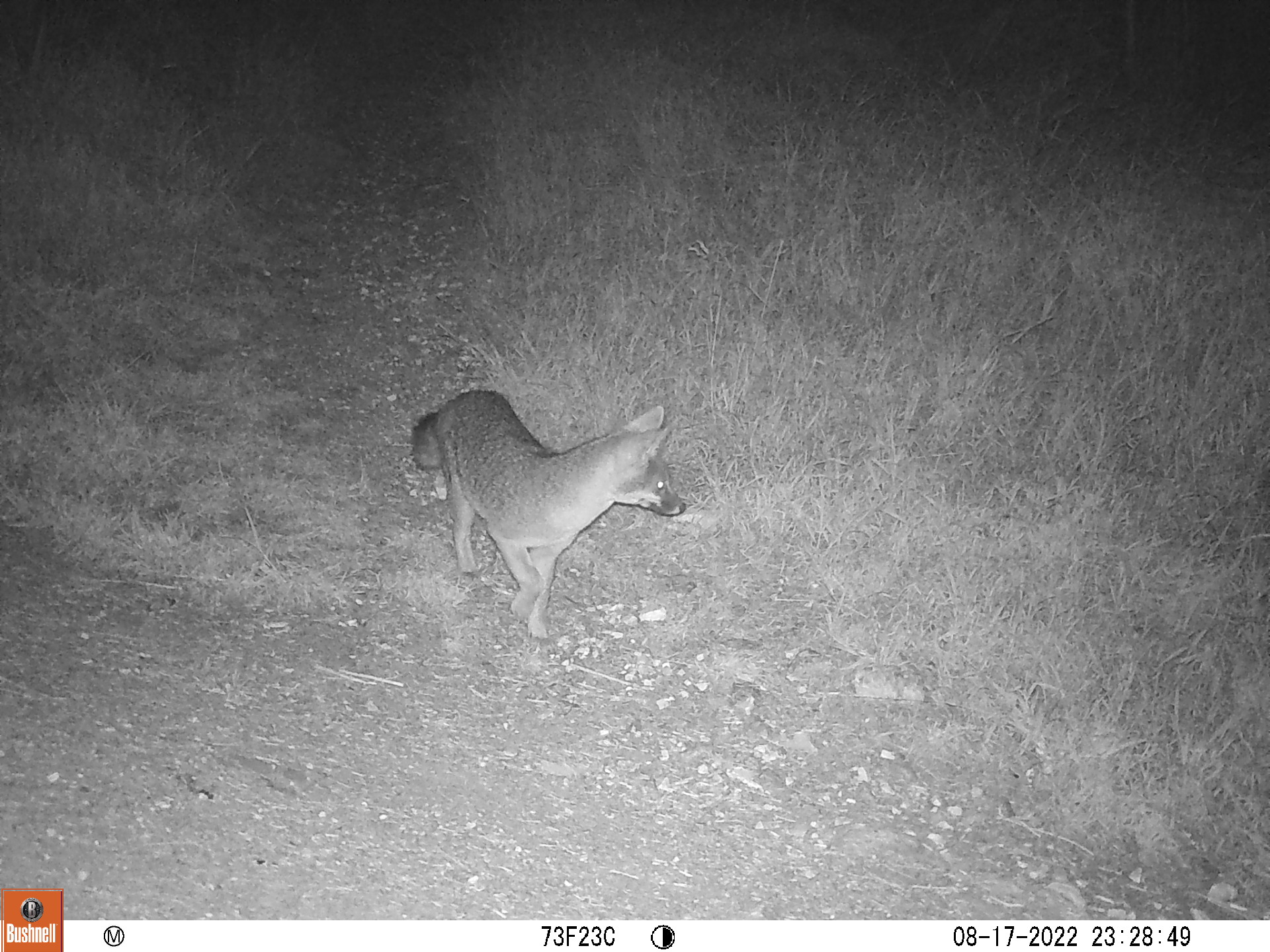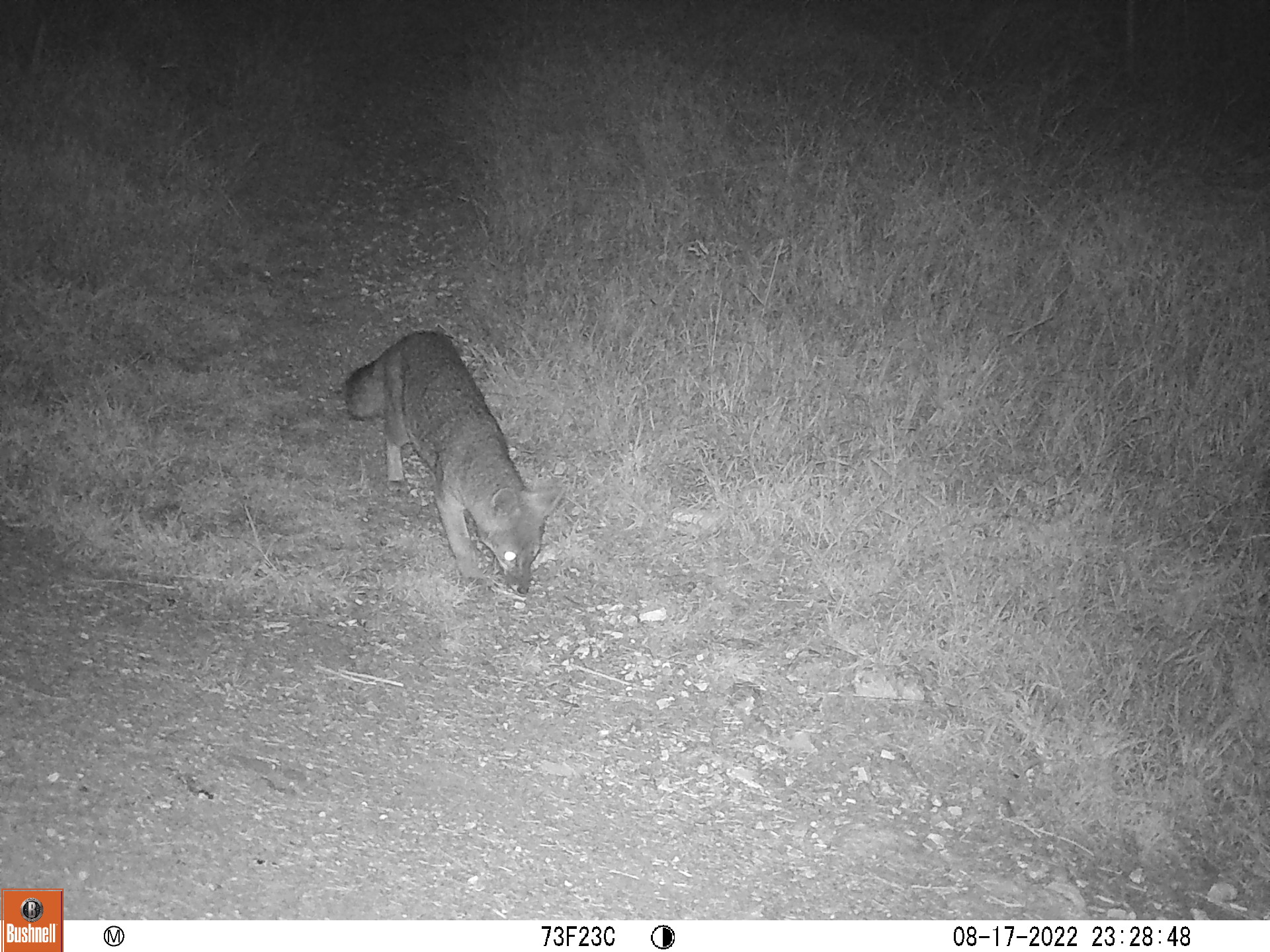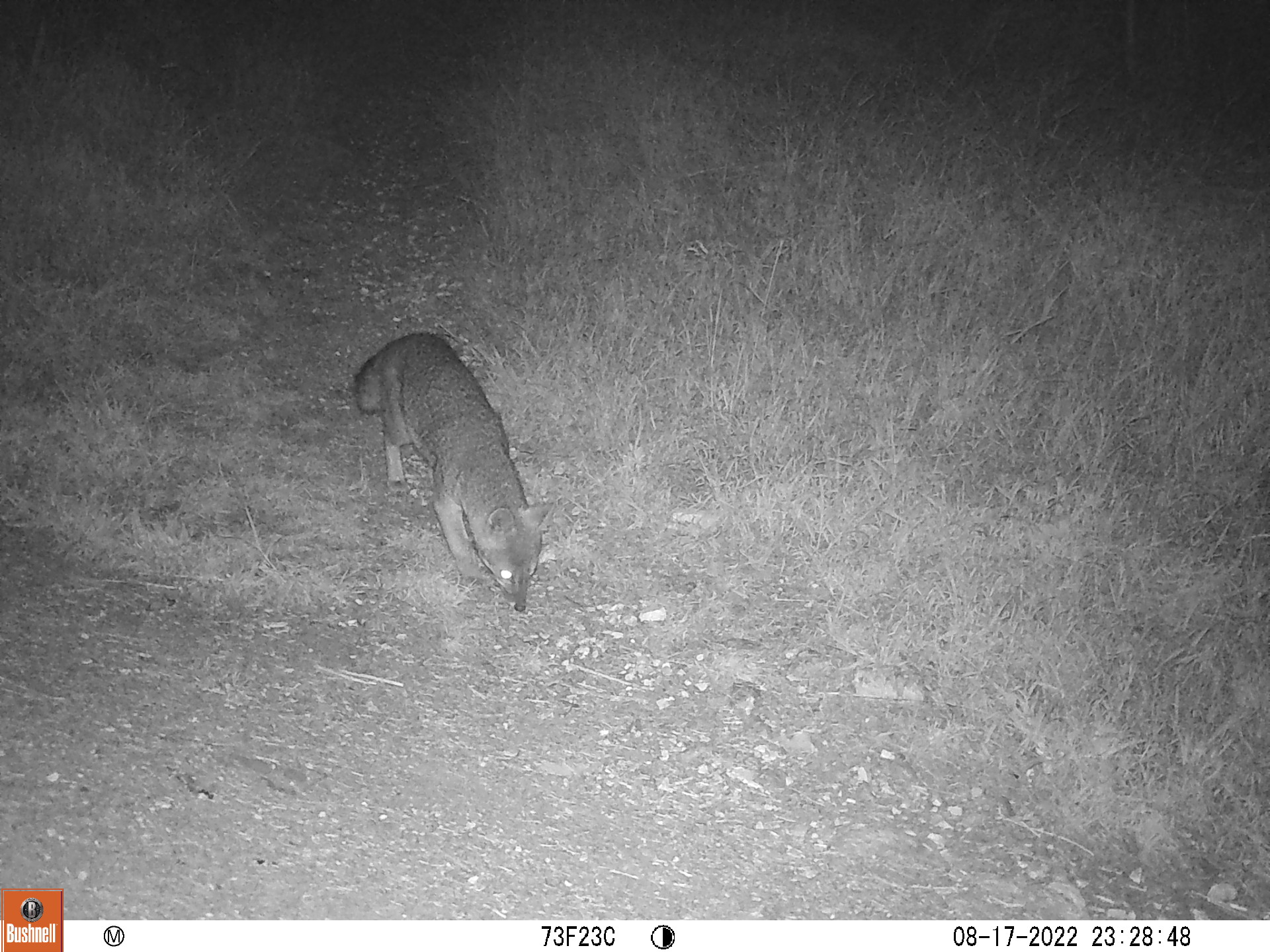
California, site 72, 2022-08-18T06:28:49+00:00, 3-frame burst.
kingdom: Animalia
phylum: Chordata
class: Mammalia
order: Carnivora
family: Canidae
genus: Urocyon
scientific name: Urocyon cinereoargenteus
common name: gray fox